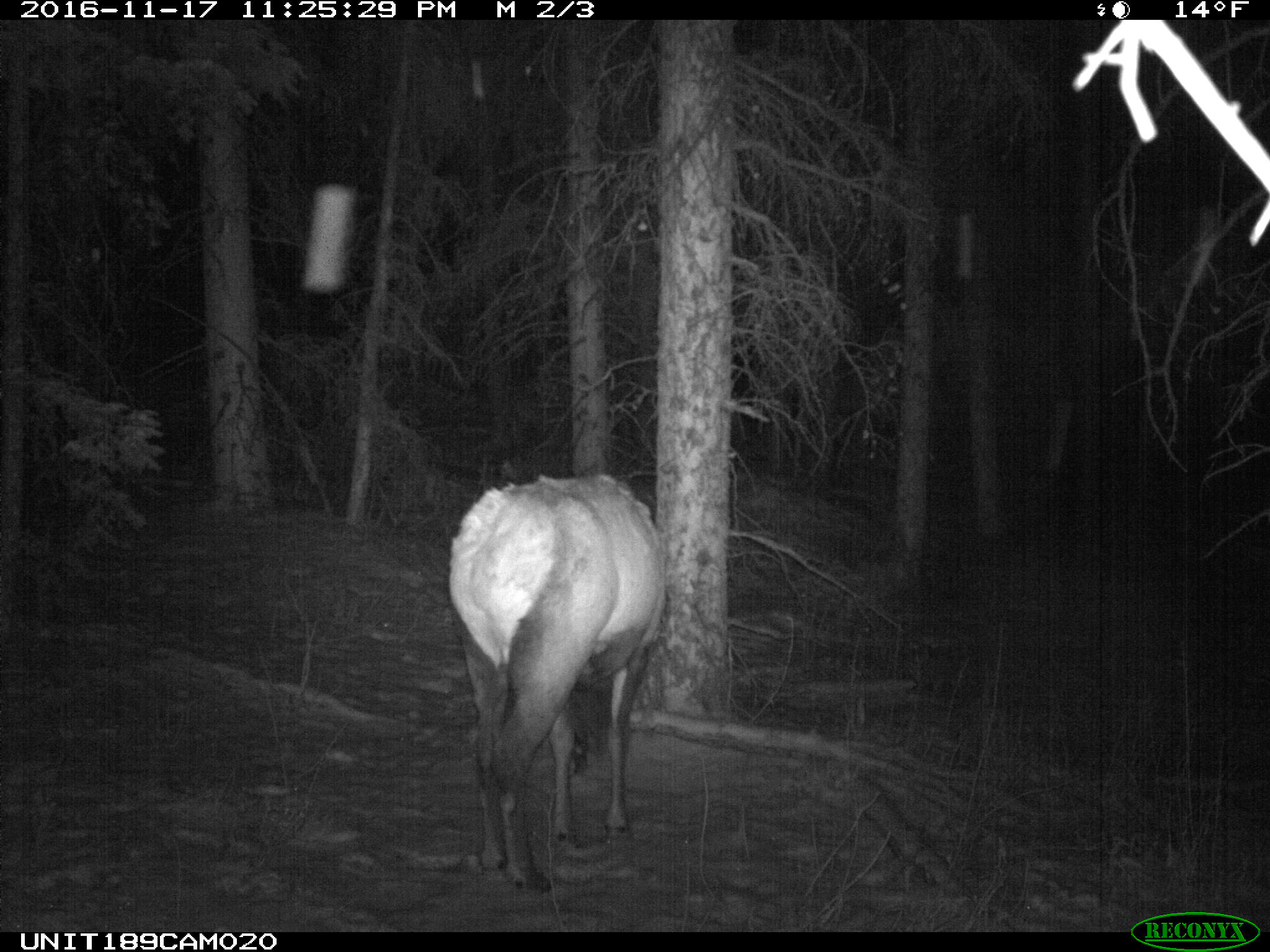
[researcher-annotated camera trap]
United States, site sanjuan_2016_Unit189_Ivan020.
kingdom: Animalia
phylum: Chordata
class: Mammalia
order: Artiodactyla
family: Cervidae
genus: Cervus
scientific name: Cervus elaphus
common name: red deer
Cervus elaphus (red deer).